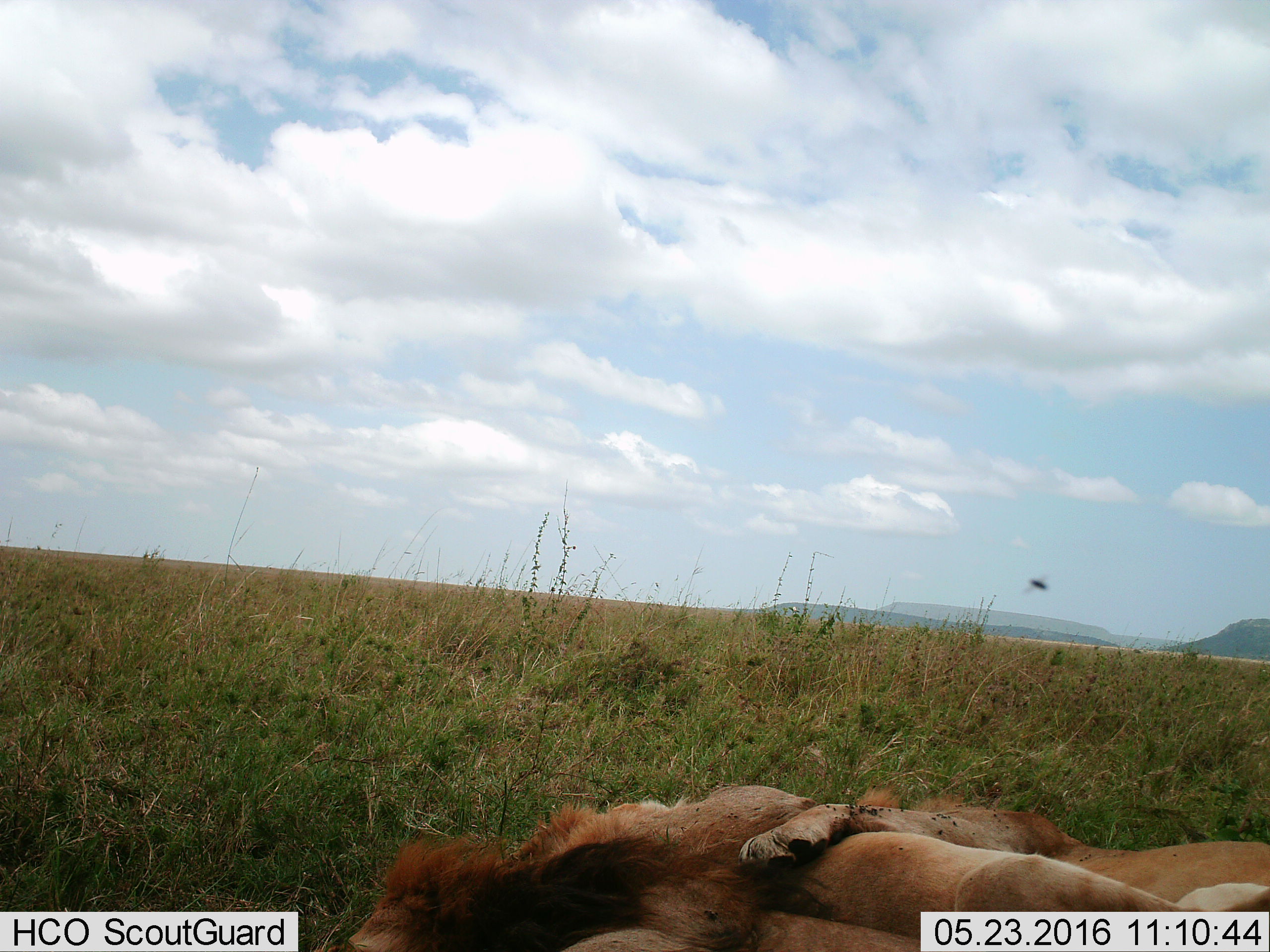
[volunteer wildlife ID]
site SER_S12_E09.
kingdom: Animalia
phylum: Chordata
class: Mammalia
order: Carnivora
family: Felidae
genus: Panthera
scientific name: Panthera leo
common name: lion male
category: lionmale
Lionmale (lion male) (Panthera leo), count 3. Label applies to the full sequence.